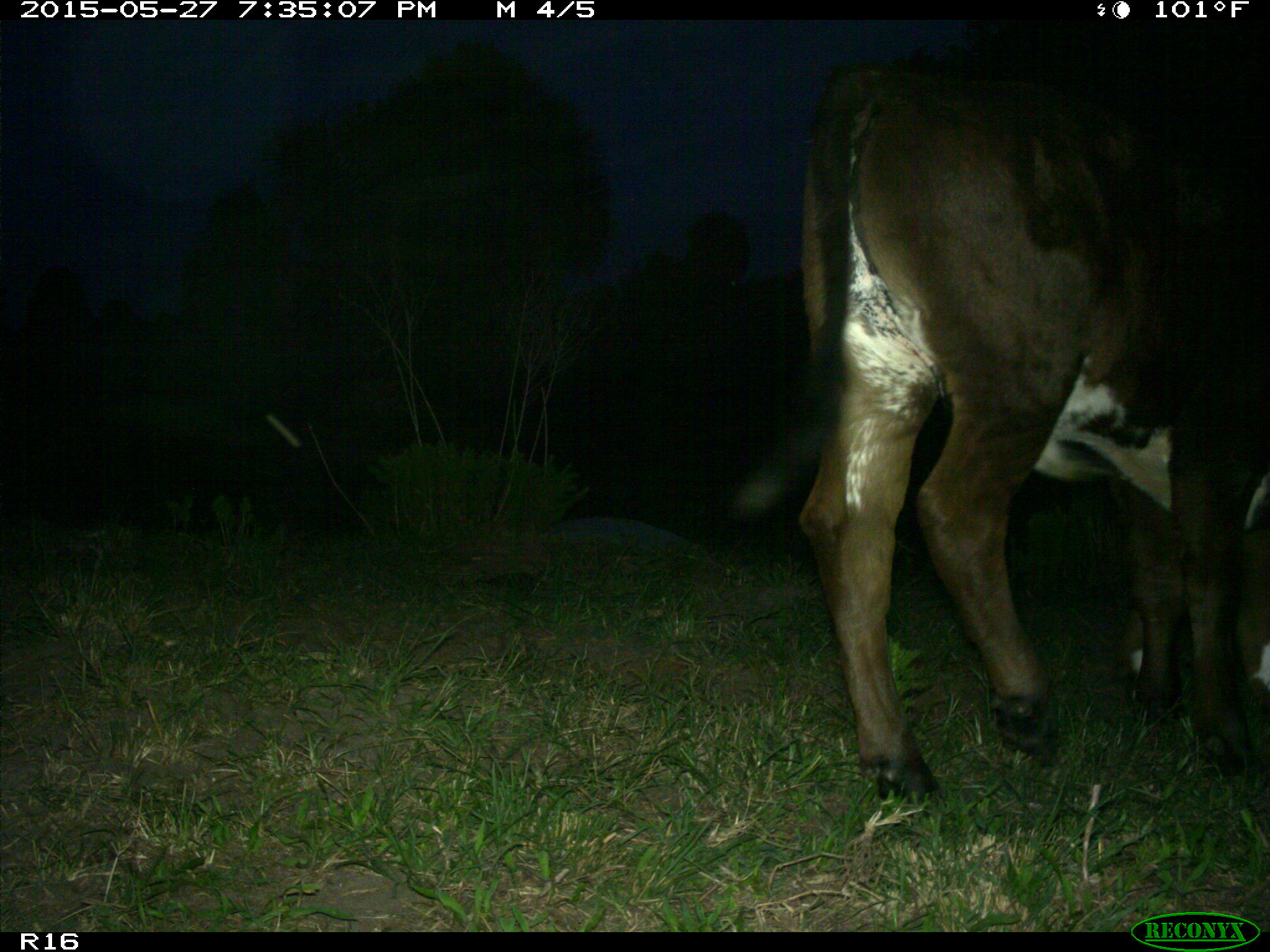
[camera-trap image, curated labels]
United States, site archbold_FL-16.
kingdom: Animalia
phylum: Chordata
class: Mammalia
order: Artiodactyla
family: Bovidae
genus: Bos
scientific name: Bos taurus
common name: domestic cow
Bos taurus (domestic cow).